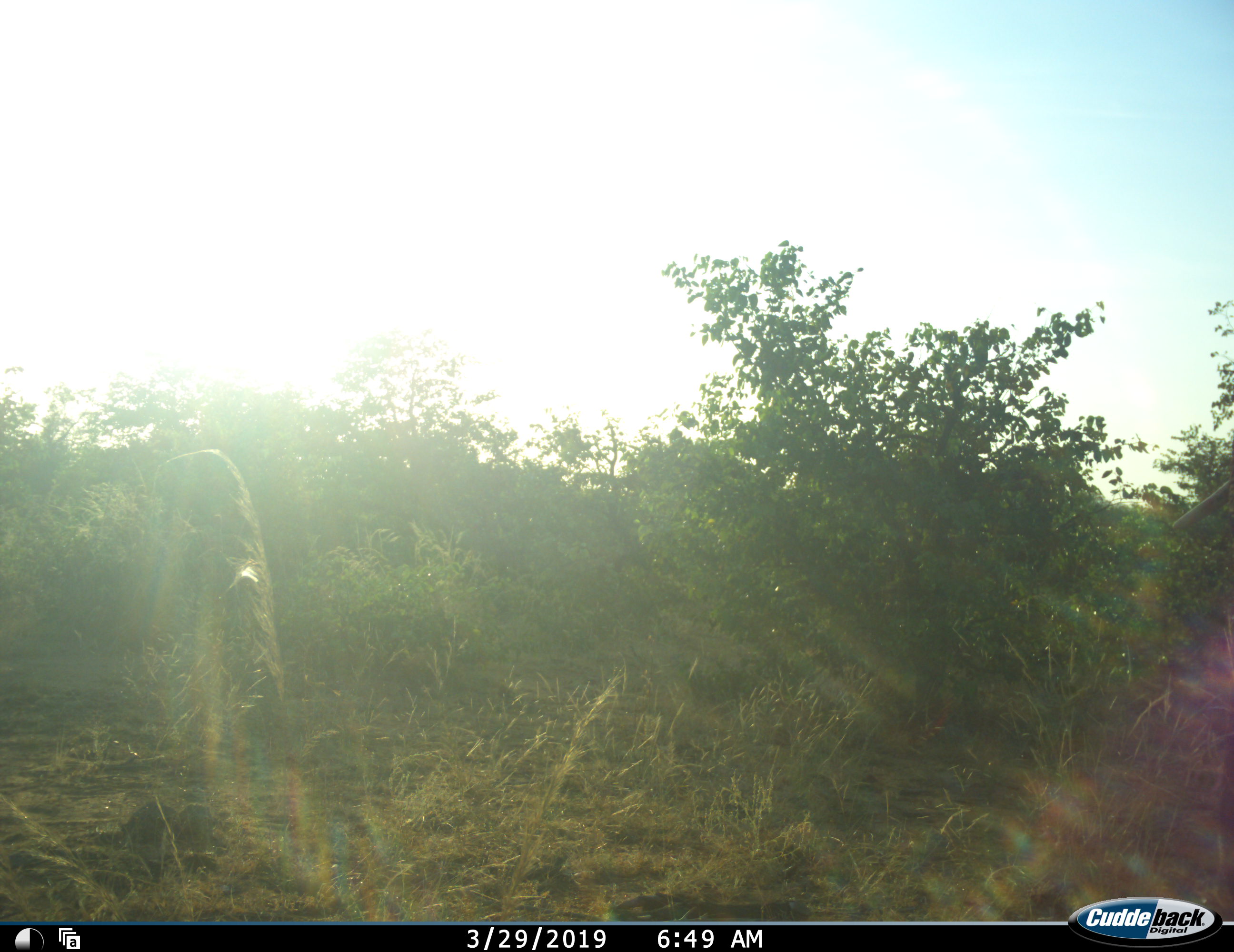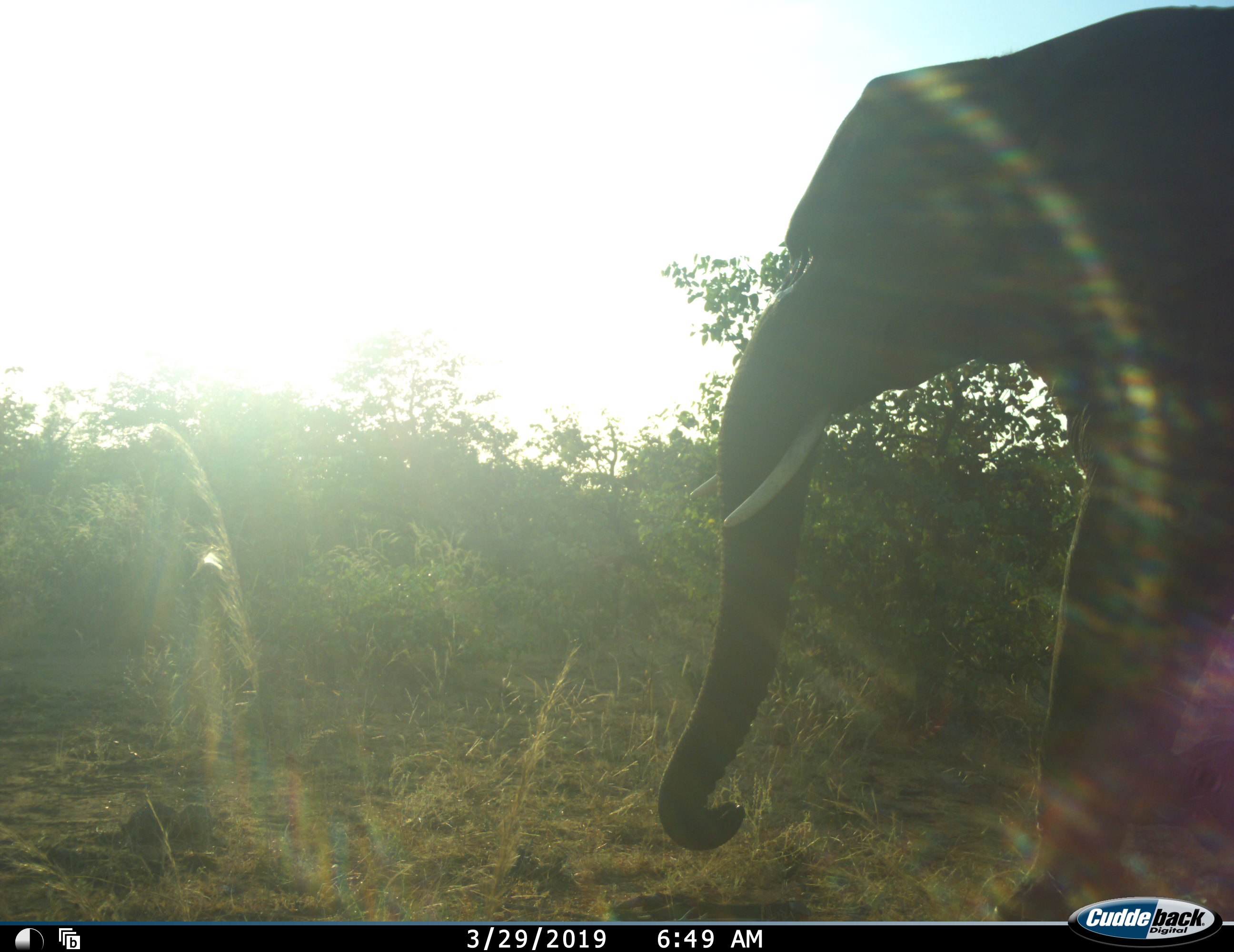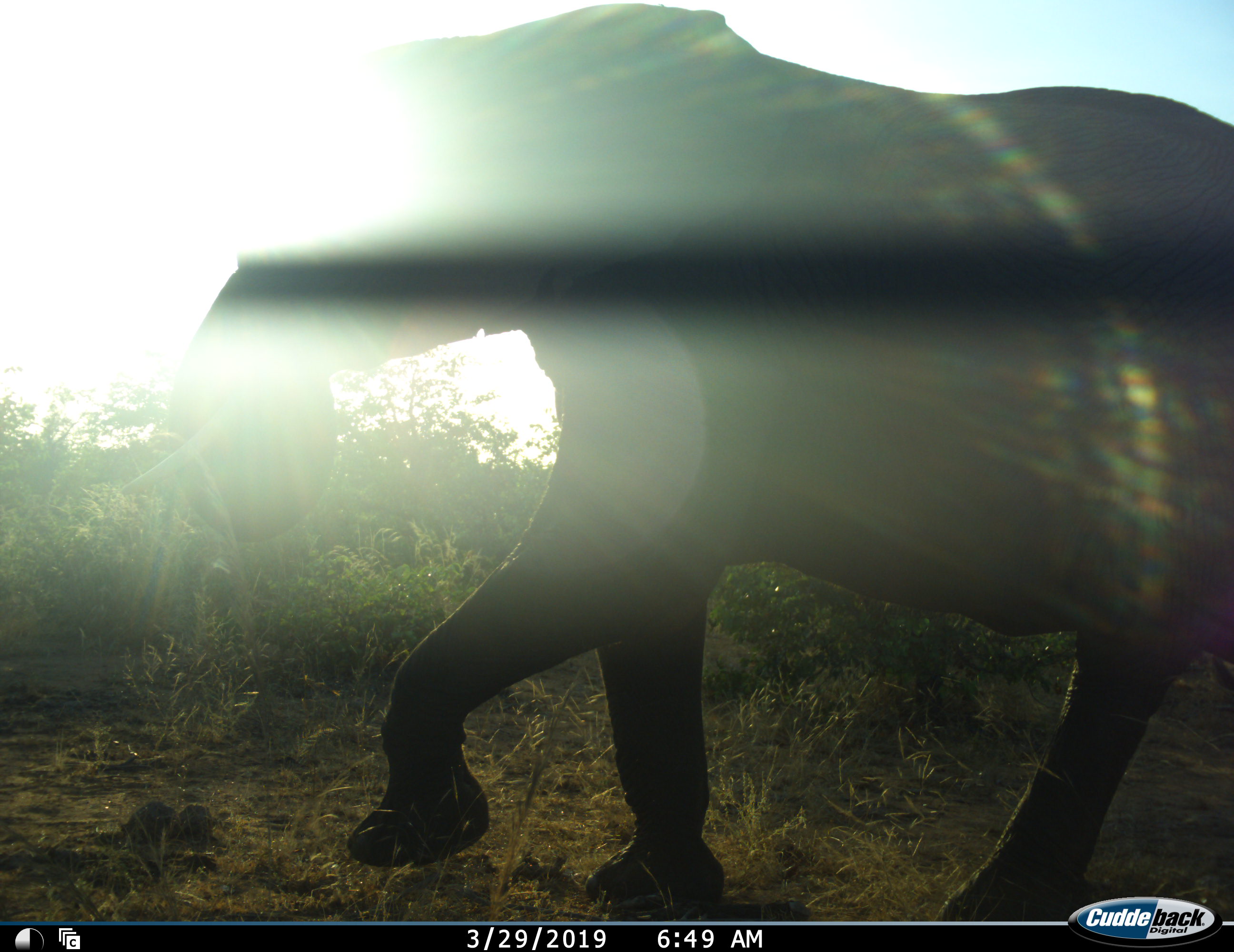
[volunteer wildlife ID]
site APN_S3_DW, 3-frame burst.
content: unidentified animal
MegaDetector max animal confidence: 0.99